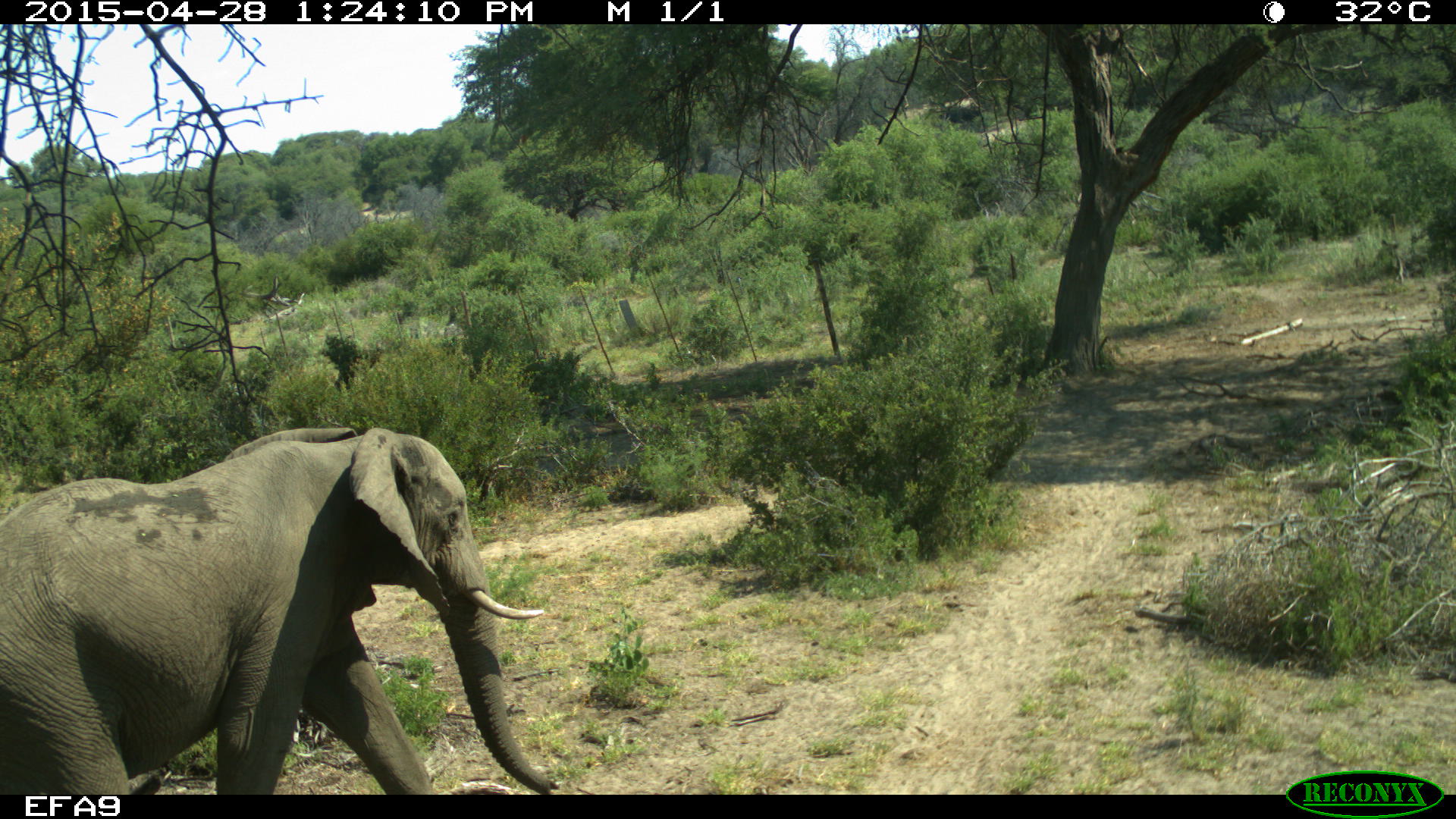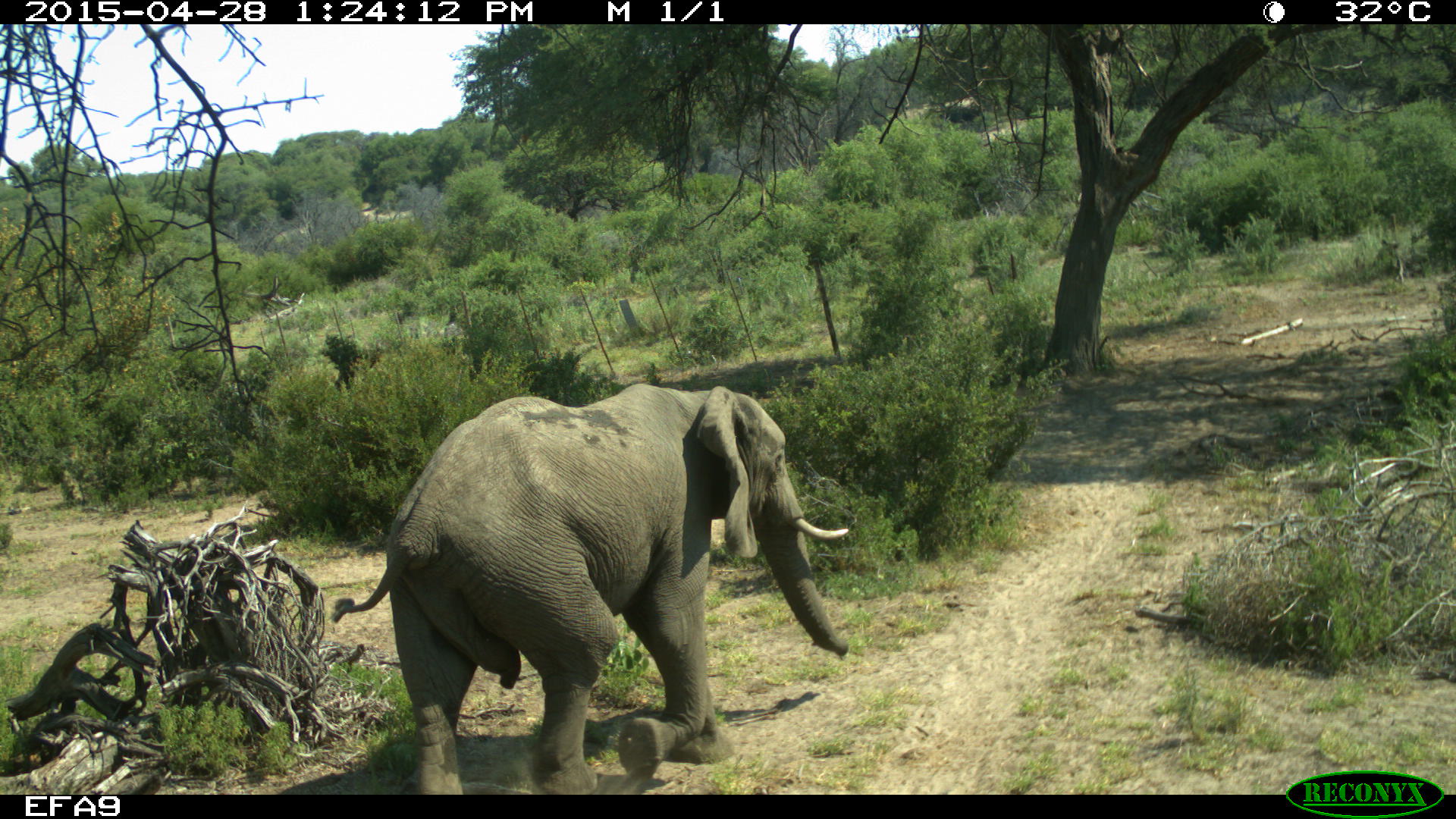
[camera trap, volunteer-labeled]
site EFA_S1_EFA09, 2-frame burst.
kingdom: Animalia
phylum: Chordata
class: Mammalia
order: Proboscidea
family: Elephantidae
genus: Loxodonta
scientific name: Loxodonta africana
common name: african bush elephant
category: elephant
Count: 1.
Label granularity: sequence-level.